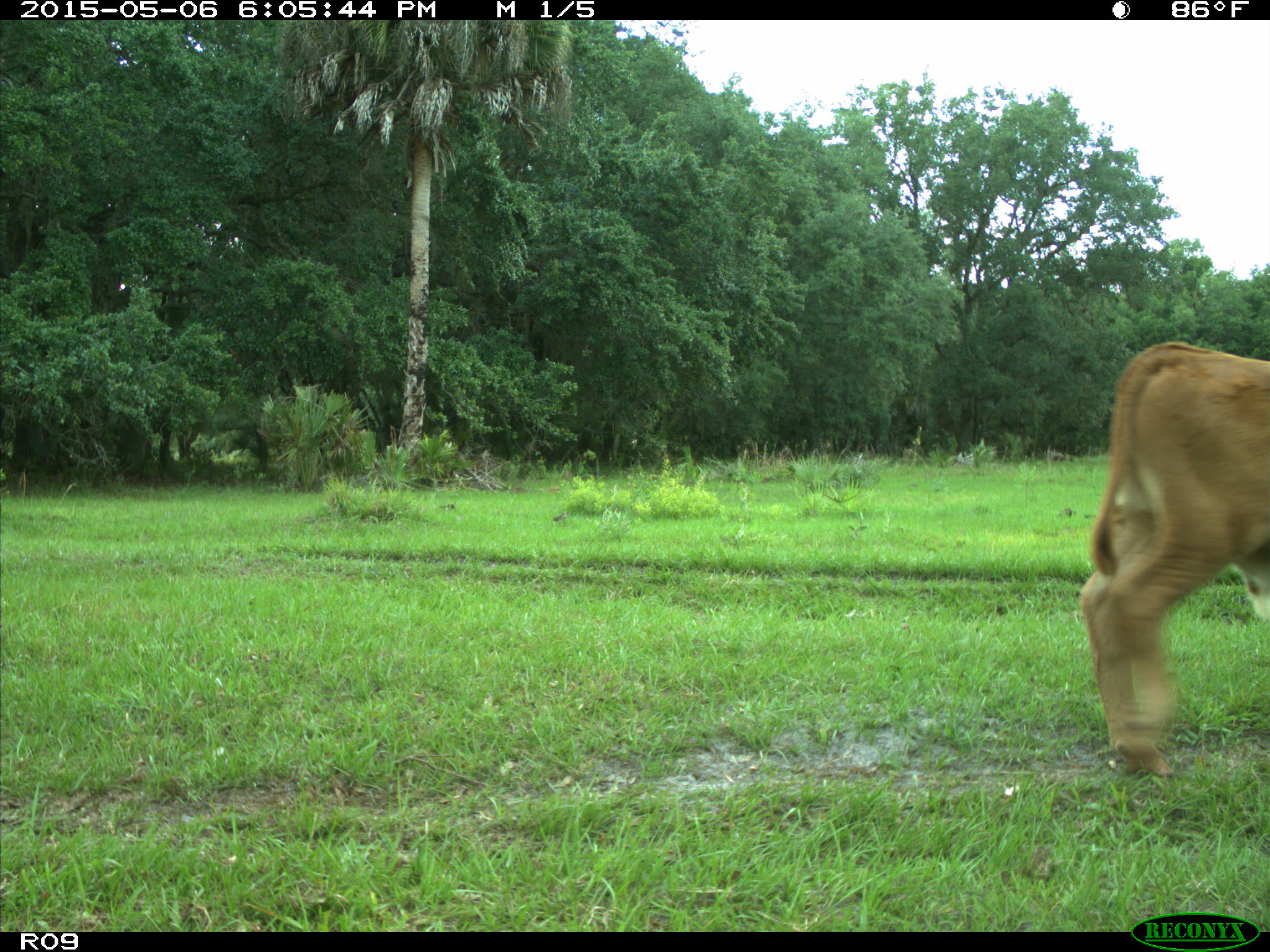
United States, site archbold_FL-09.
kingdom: Animalia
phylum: Chordata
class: Mammalia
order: Artiodactyla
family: Bovidae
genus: Bos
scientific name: Bos taurus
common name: domestic cow